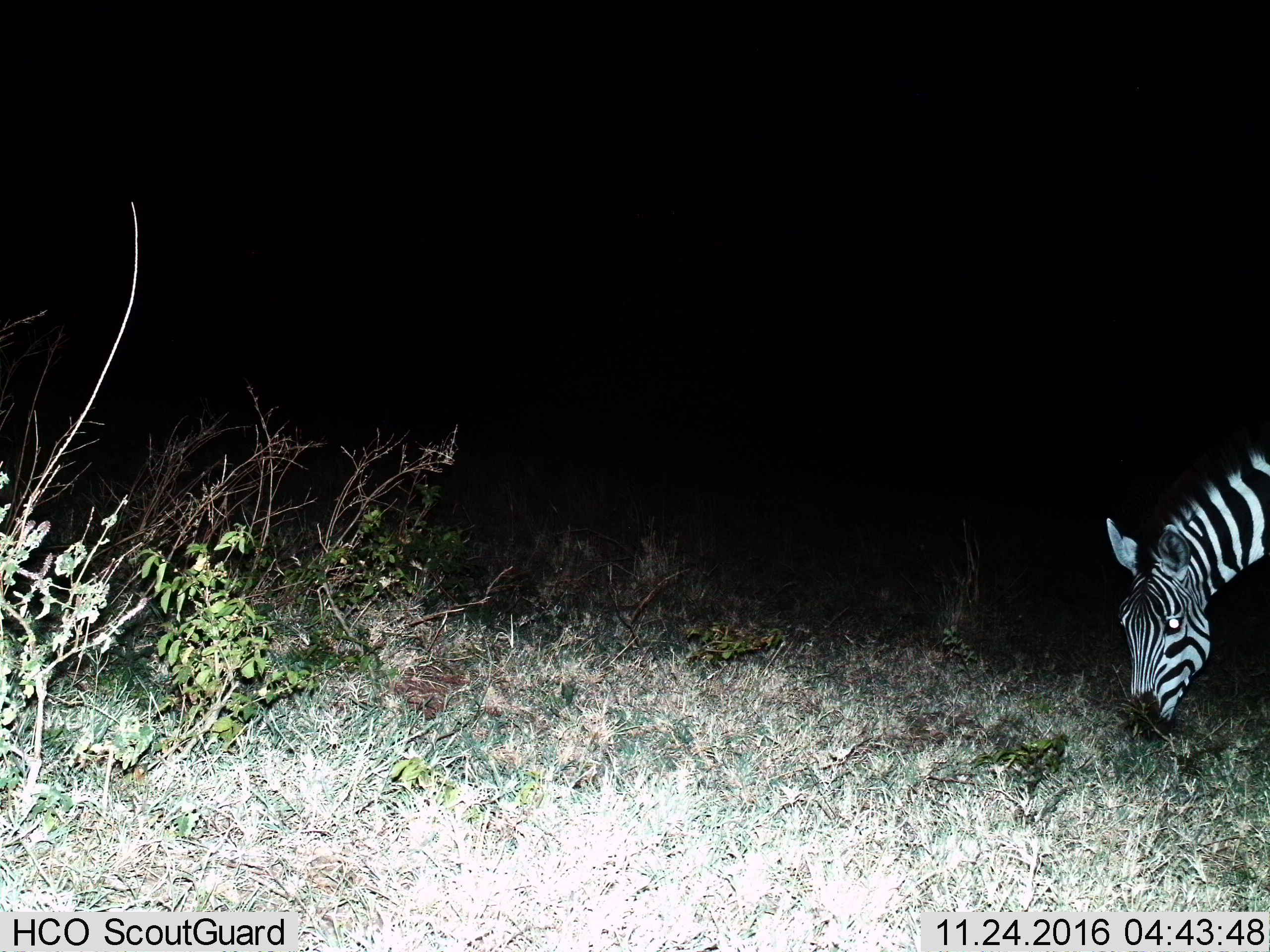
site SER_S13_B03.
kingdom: Animalia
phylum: Chordata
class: Mammalia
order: Perissodactyla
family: Equidae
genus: Equus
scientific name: Equus quagga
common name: plains zebra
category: zebraplains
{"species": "zebraplains (plains zebra) (Equus quagga)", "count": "1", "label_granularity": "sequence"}